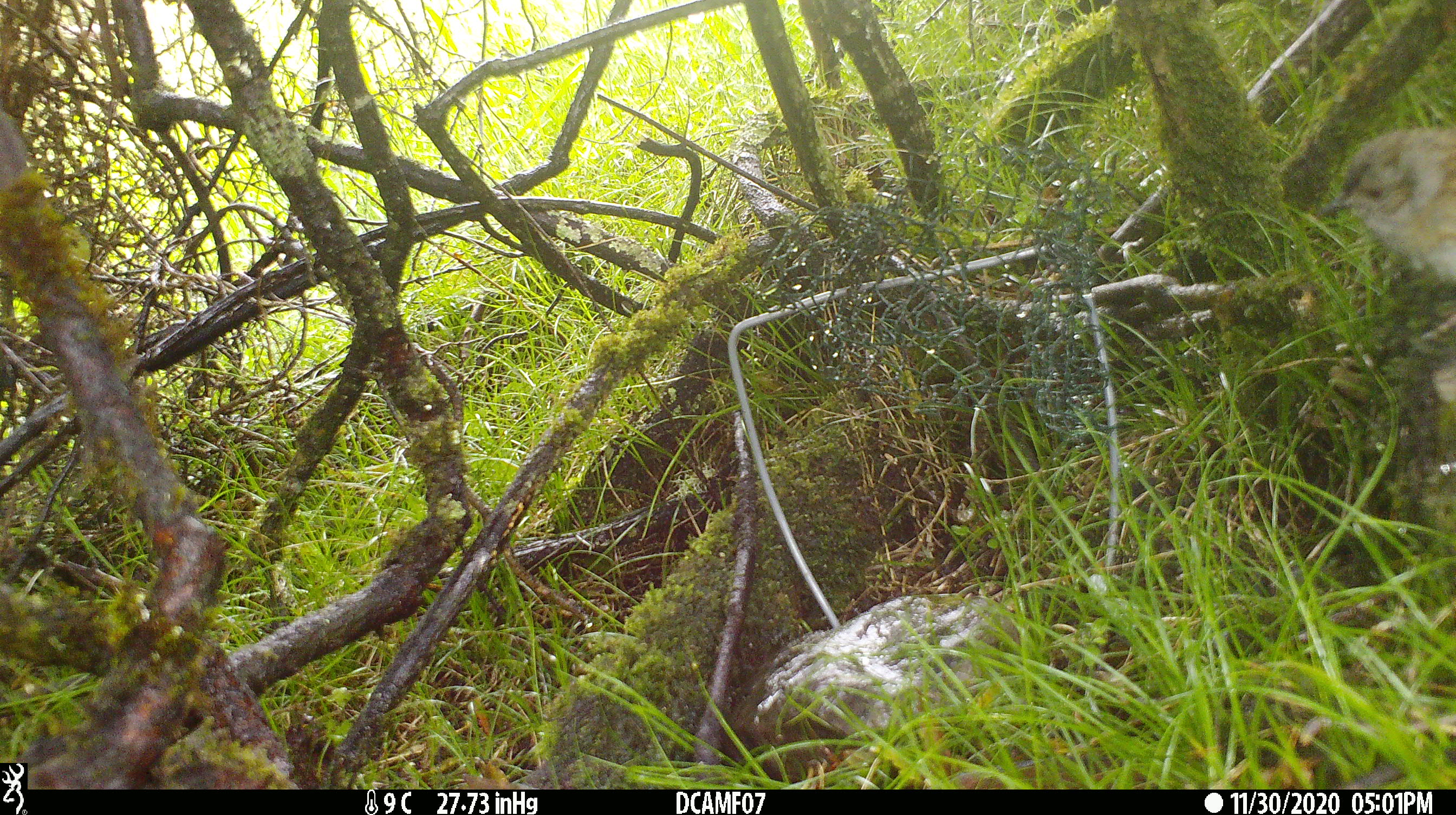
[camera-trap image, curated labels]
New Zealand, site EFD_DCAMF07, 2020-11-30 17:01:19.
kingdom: Animalia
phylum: Chordata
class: Aves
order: Passeriformes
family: Prunellidae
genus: Prunella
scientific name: Prunella modularis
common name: dunnock